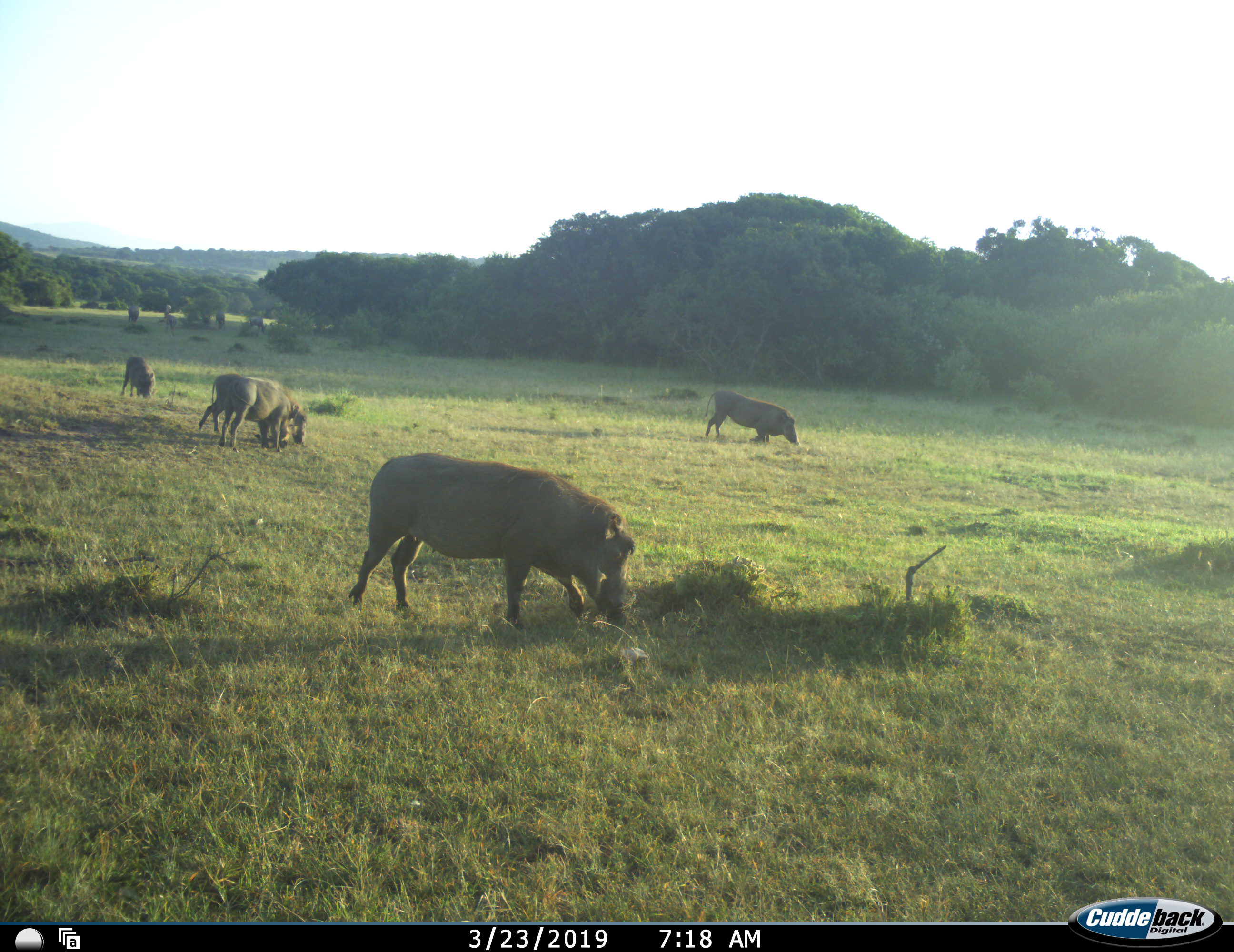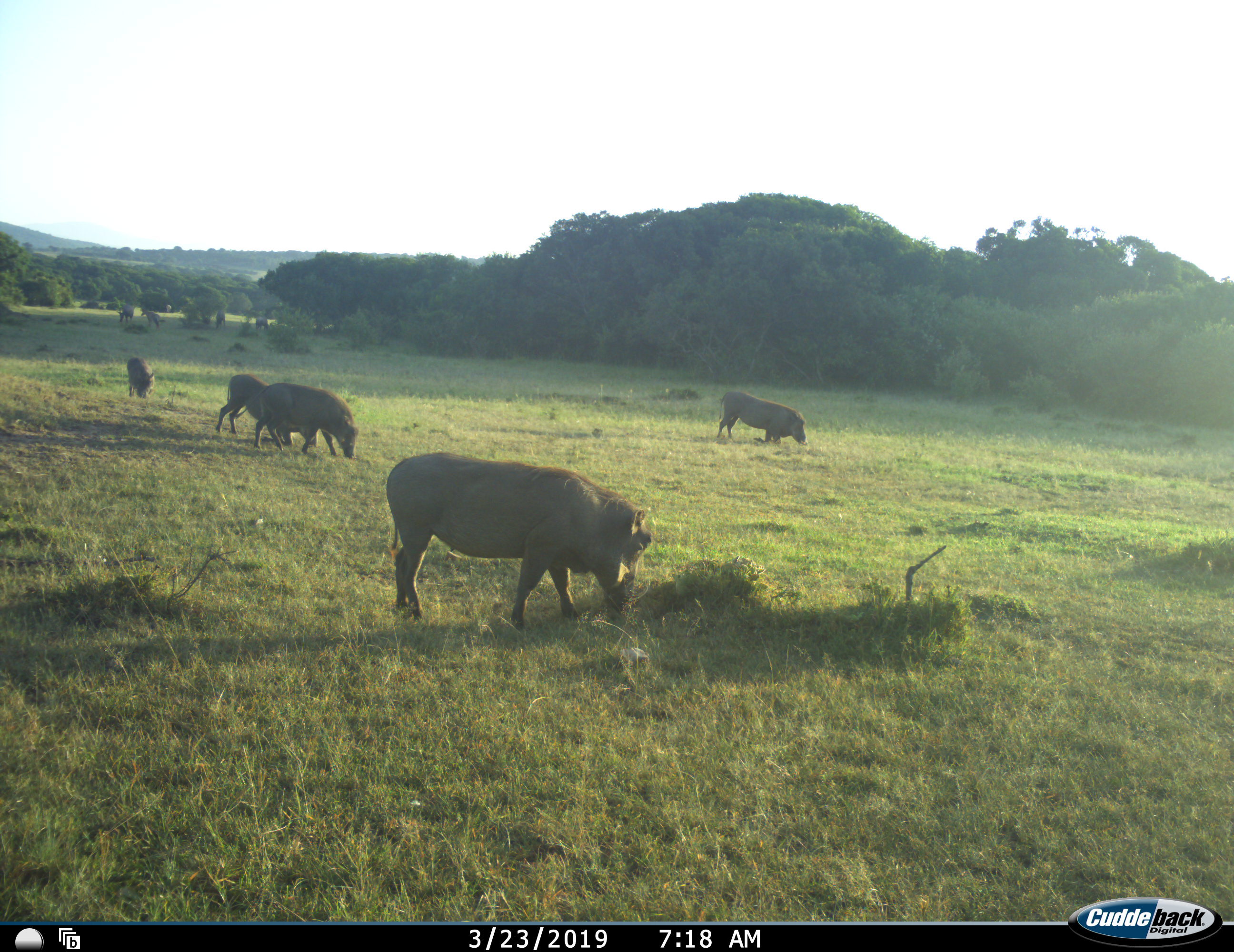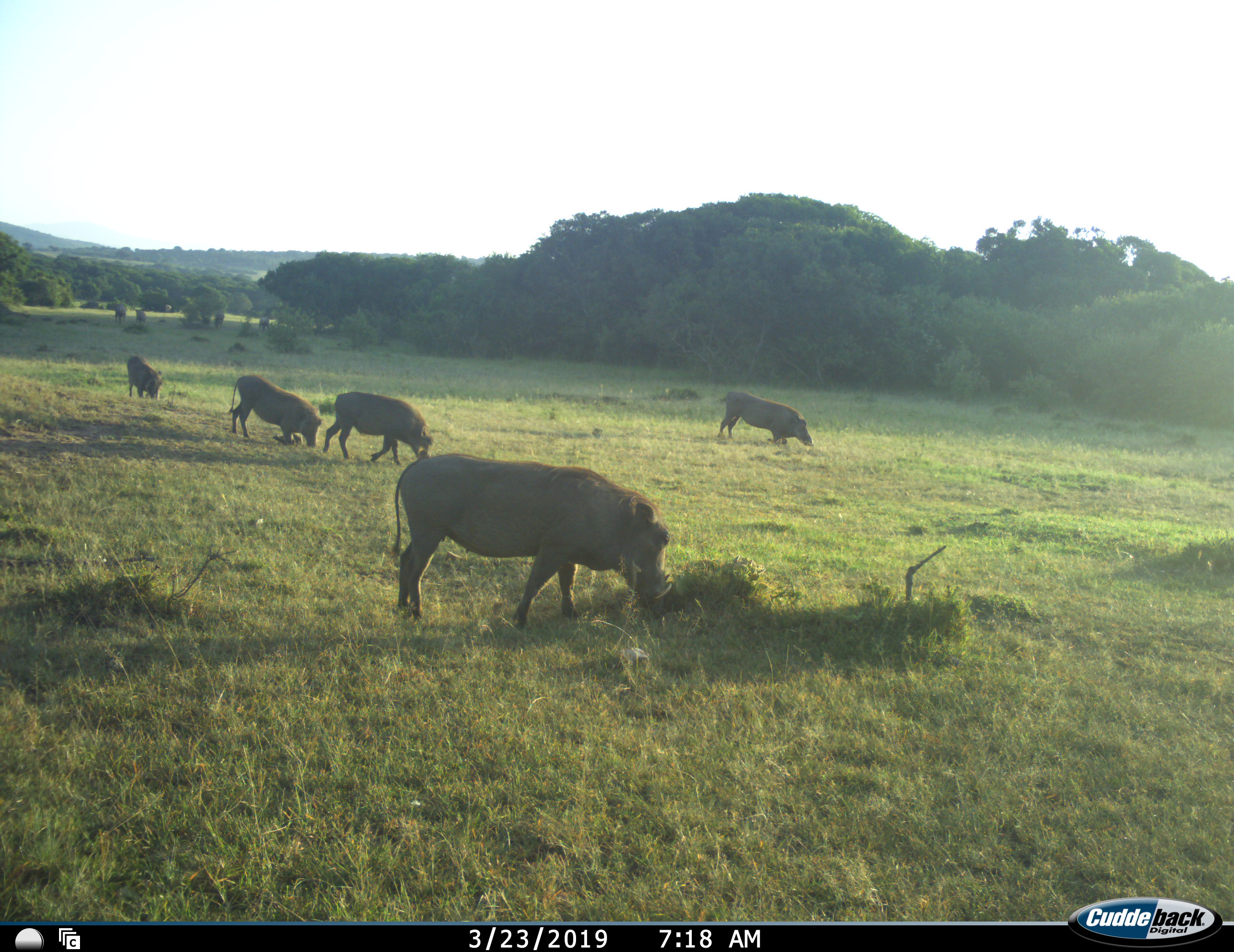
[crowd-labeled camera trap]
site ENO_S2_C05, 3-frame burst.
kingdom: Animalia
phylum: Chordata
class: Mammalia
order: Artiodactyla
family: Suidae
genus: Phacochoerus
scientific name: Phacochoerus africanus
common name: warthog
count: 5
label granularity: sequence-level